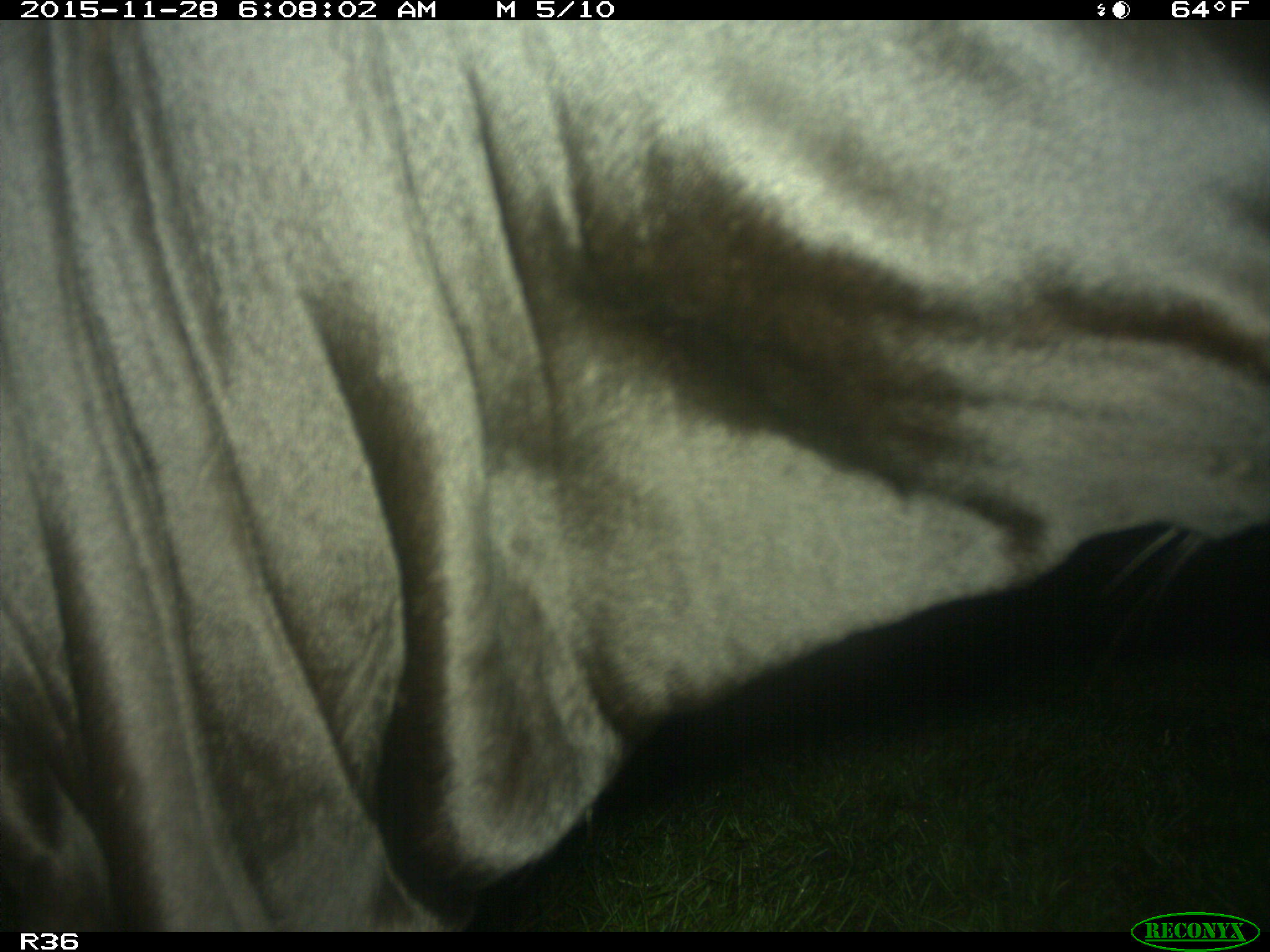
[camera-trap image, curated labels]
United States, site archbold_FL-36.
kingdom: Animalia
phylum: Chordata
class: Mammalia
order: Artiodactyla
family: Bovidae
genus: Bos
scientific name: Bos taurus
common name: domestic cow